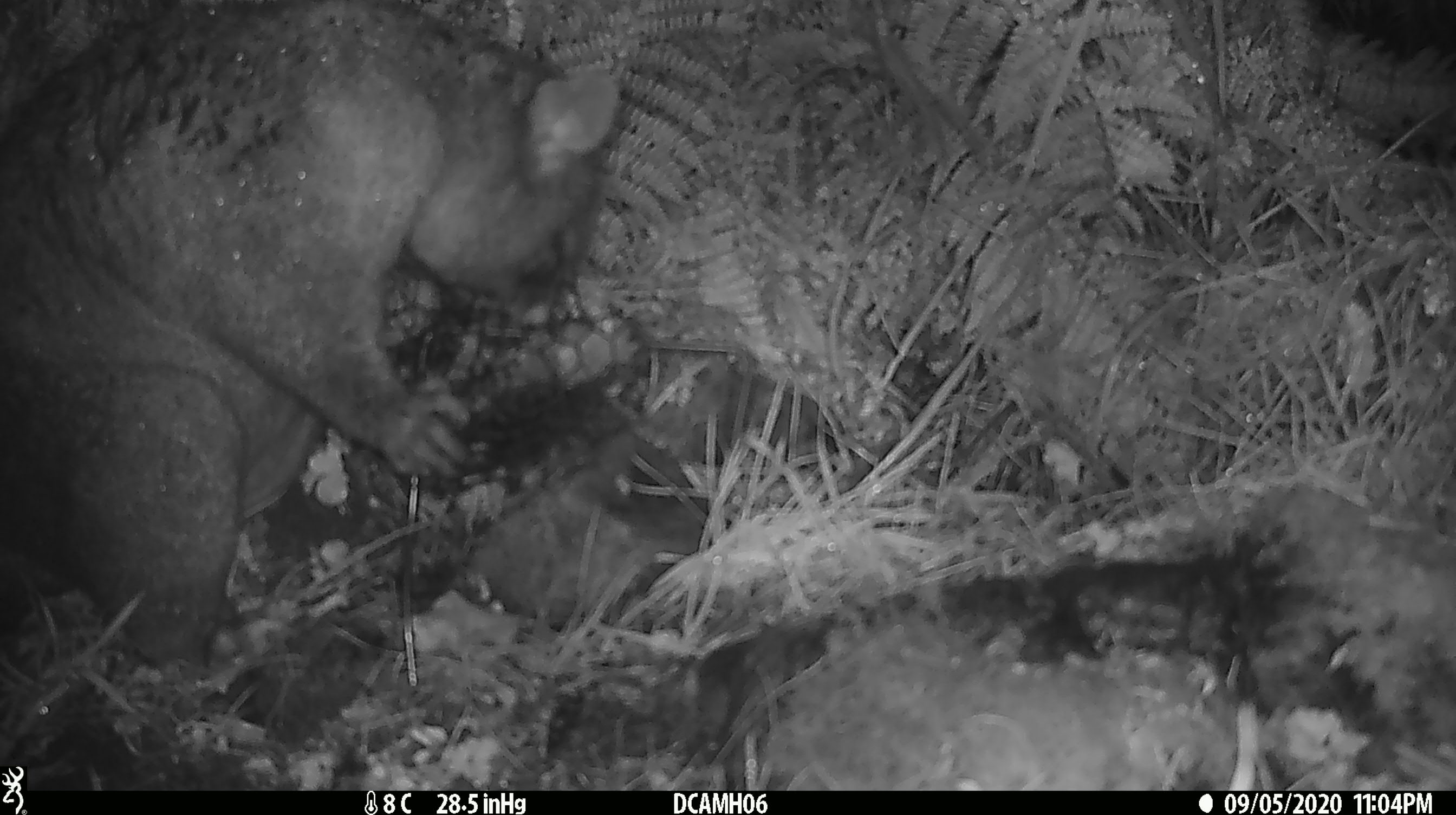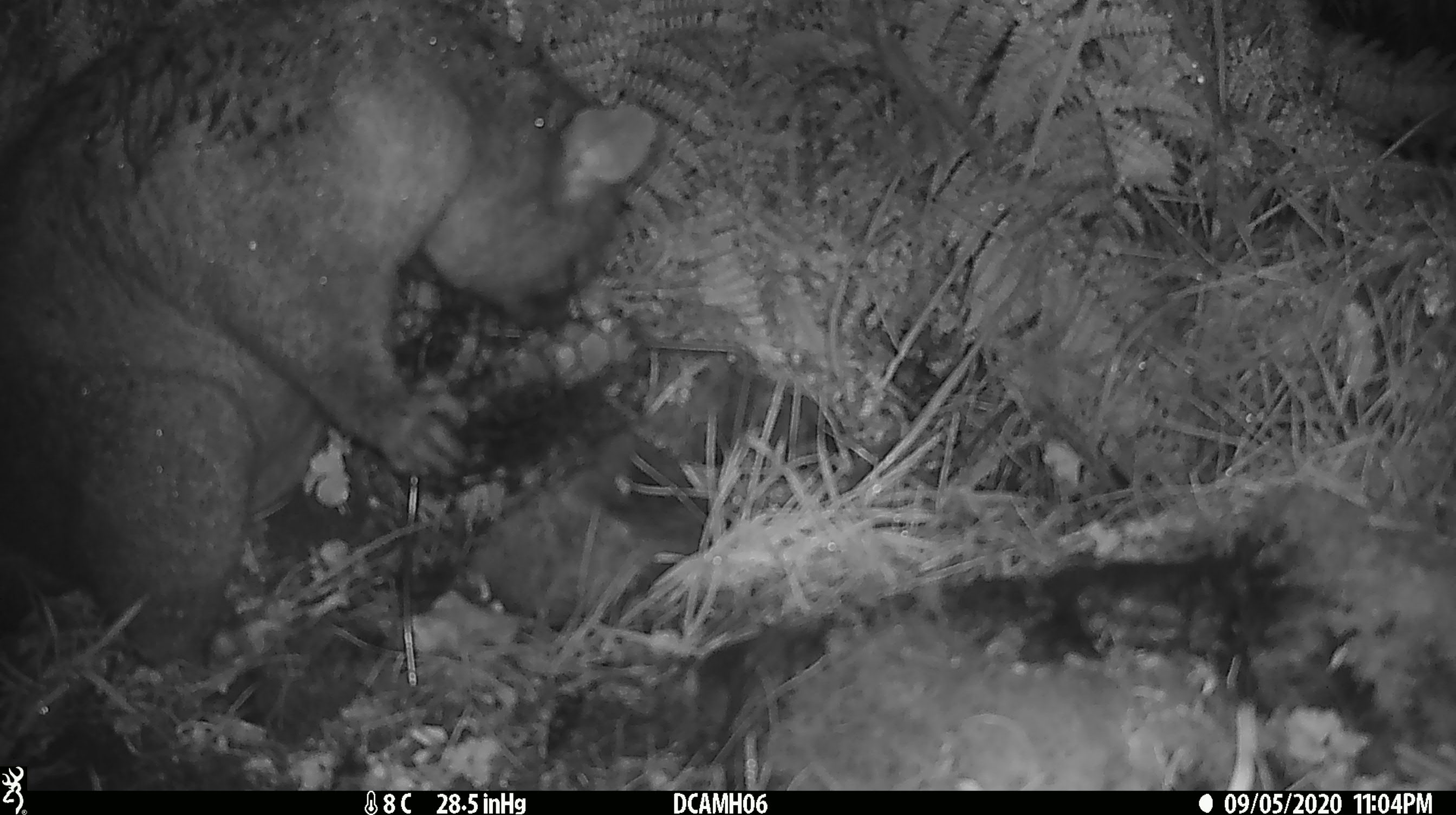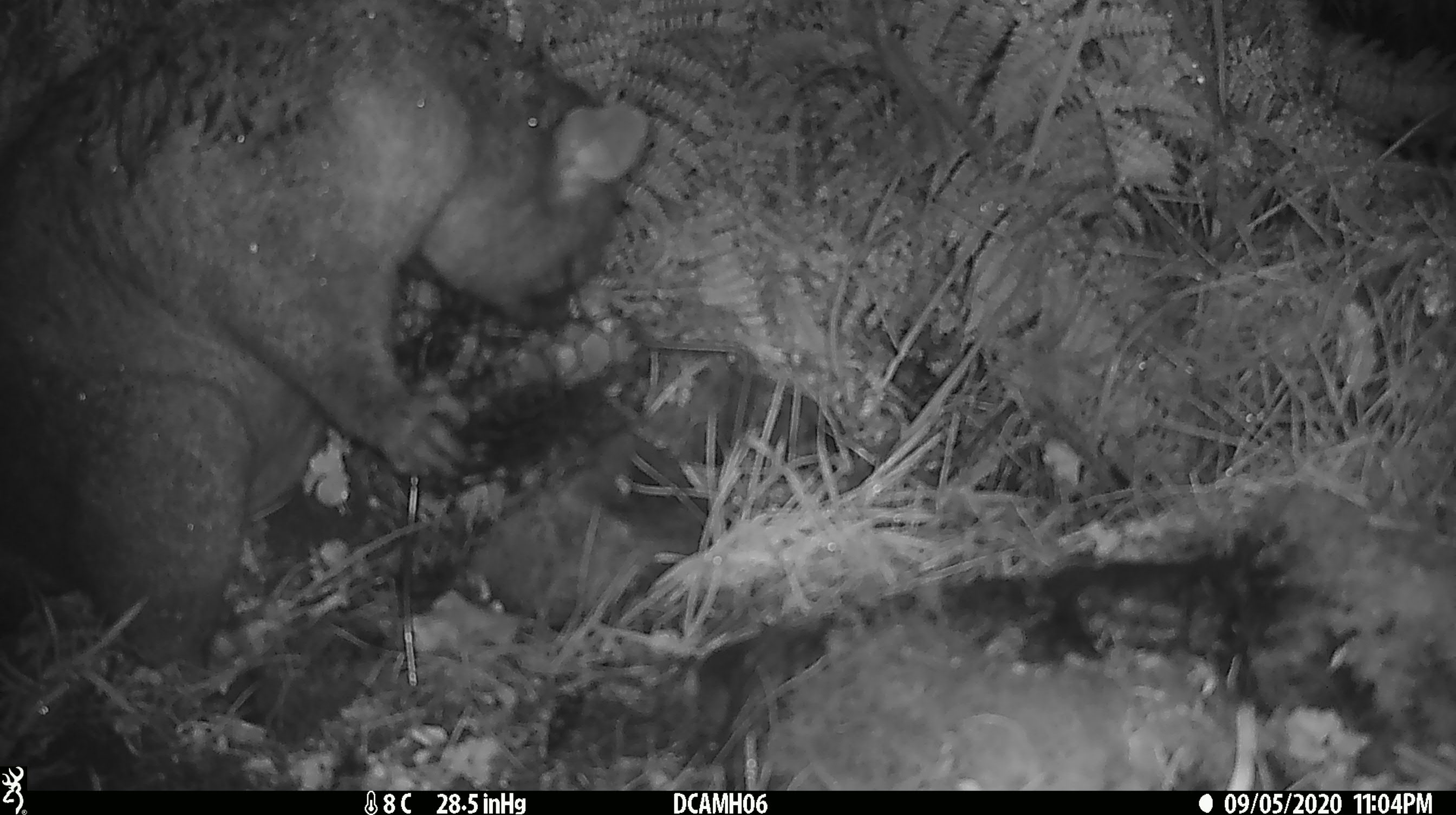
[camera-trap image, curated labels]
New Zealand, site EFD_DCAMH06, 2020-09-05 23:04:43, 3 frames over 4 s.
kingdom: Animalia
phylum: Chordata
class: Mammalia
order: Diprotodontia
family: Phalangeridae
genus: Trichosurus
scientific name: Trichosurus vulpecula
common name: common brushtail possum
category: possum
Possum (common brushtail possum) (Trichosurus vulpecula).